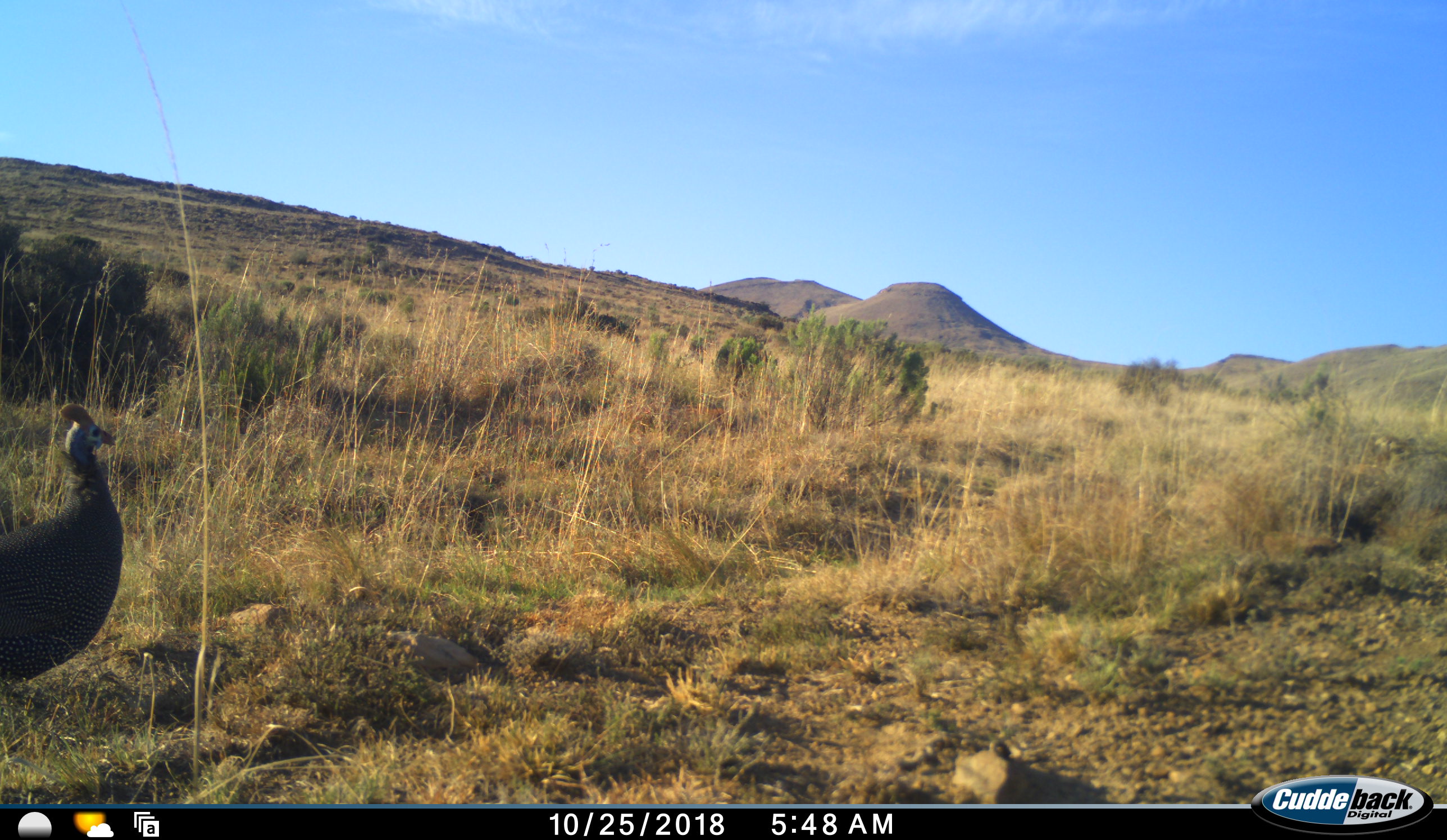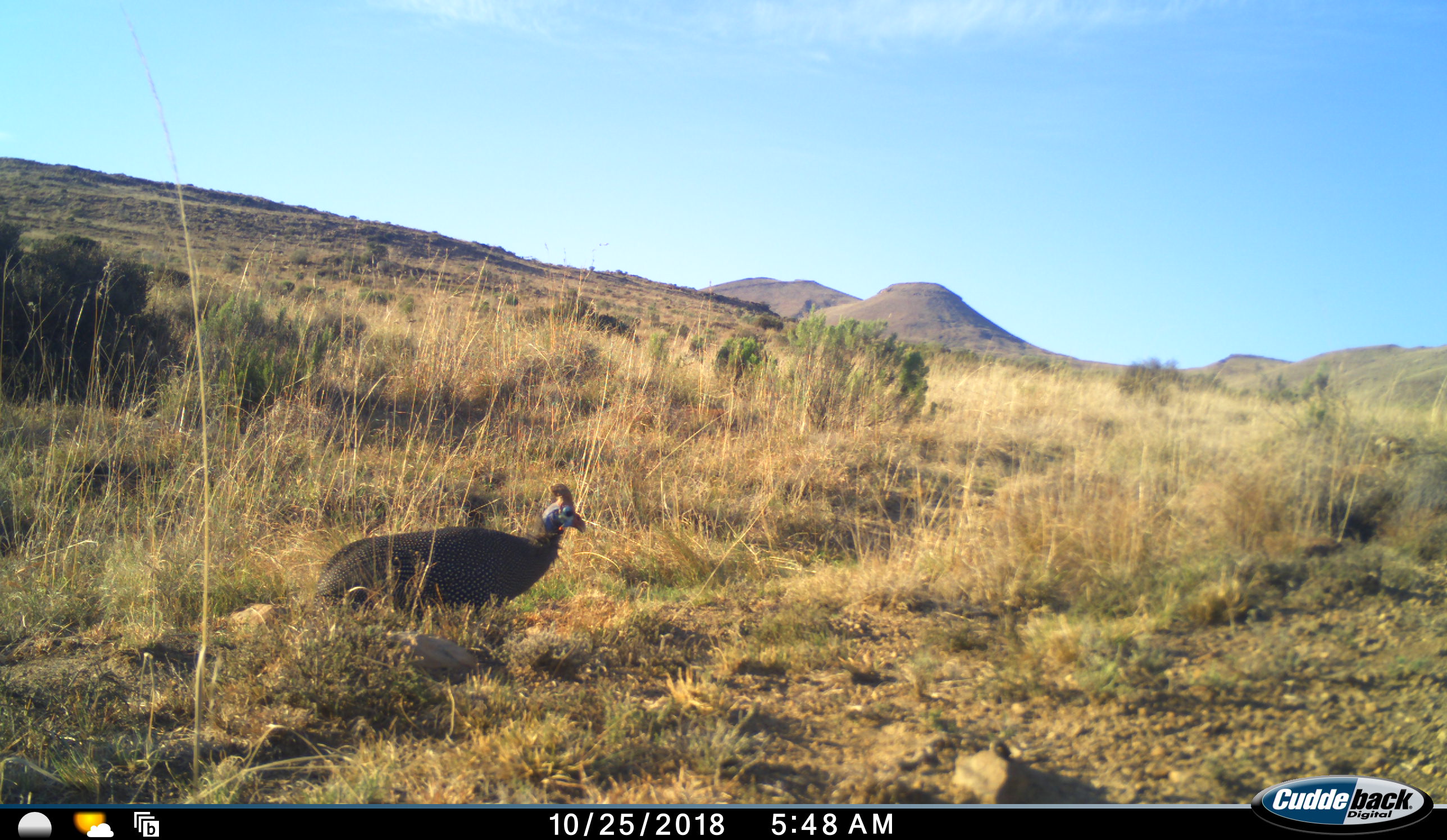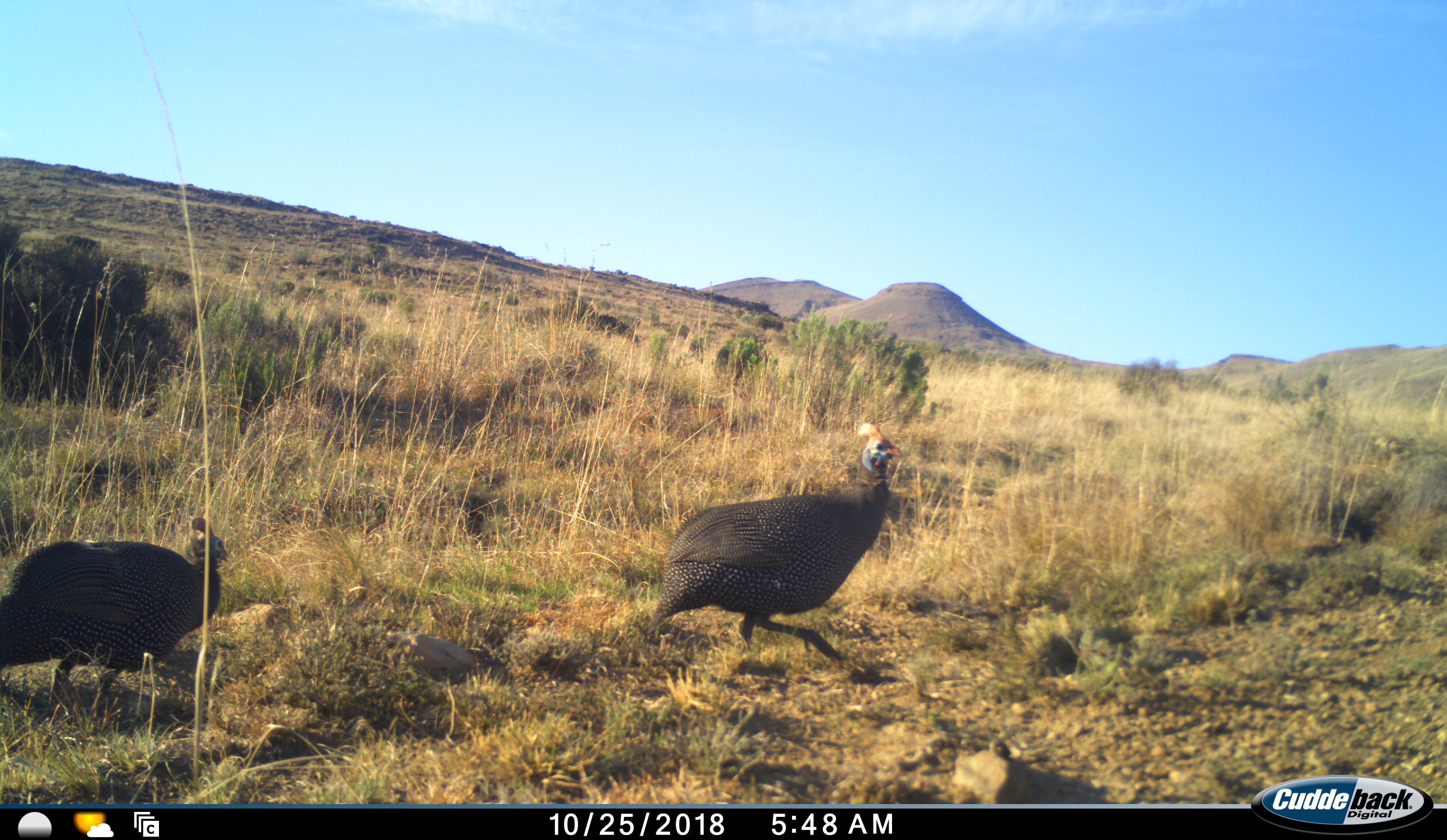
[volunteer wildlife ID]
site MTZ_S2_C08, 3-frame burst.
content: unidentified animal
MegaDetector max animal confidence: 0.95